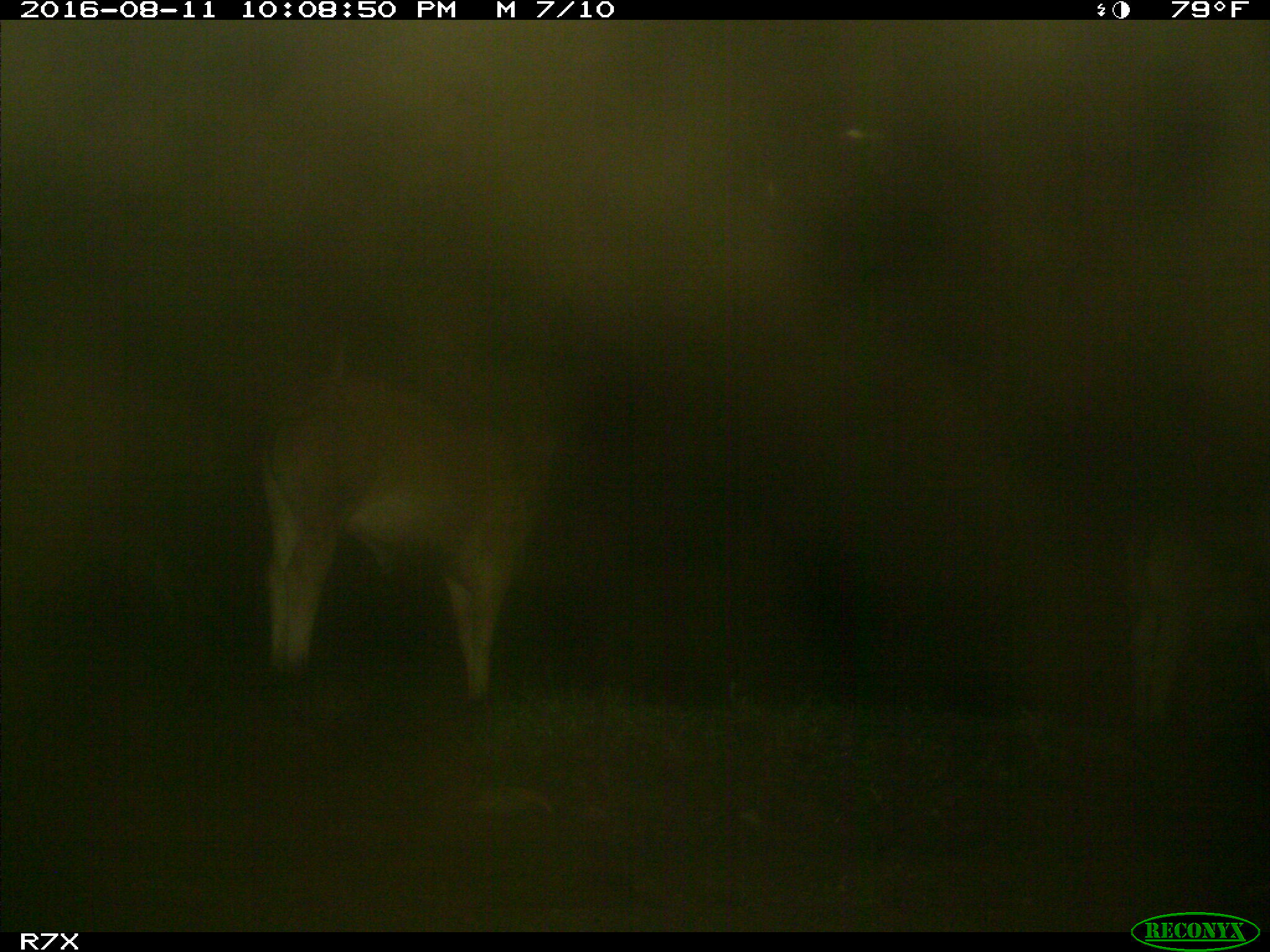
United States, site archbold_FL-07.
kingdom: Animalia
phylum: Chordata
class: Mammalia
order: Artiodactyla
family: Bovidae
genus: Bos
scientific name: Bos taurus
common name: domestic cow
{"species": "Bos taurus (domestic cow)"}